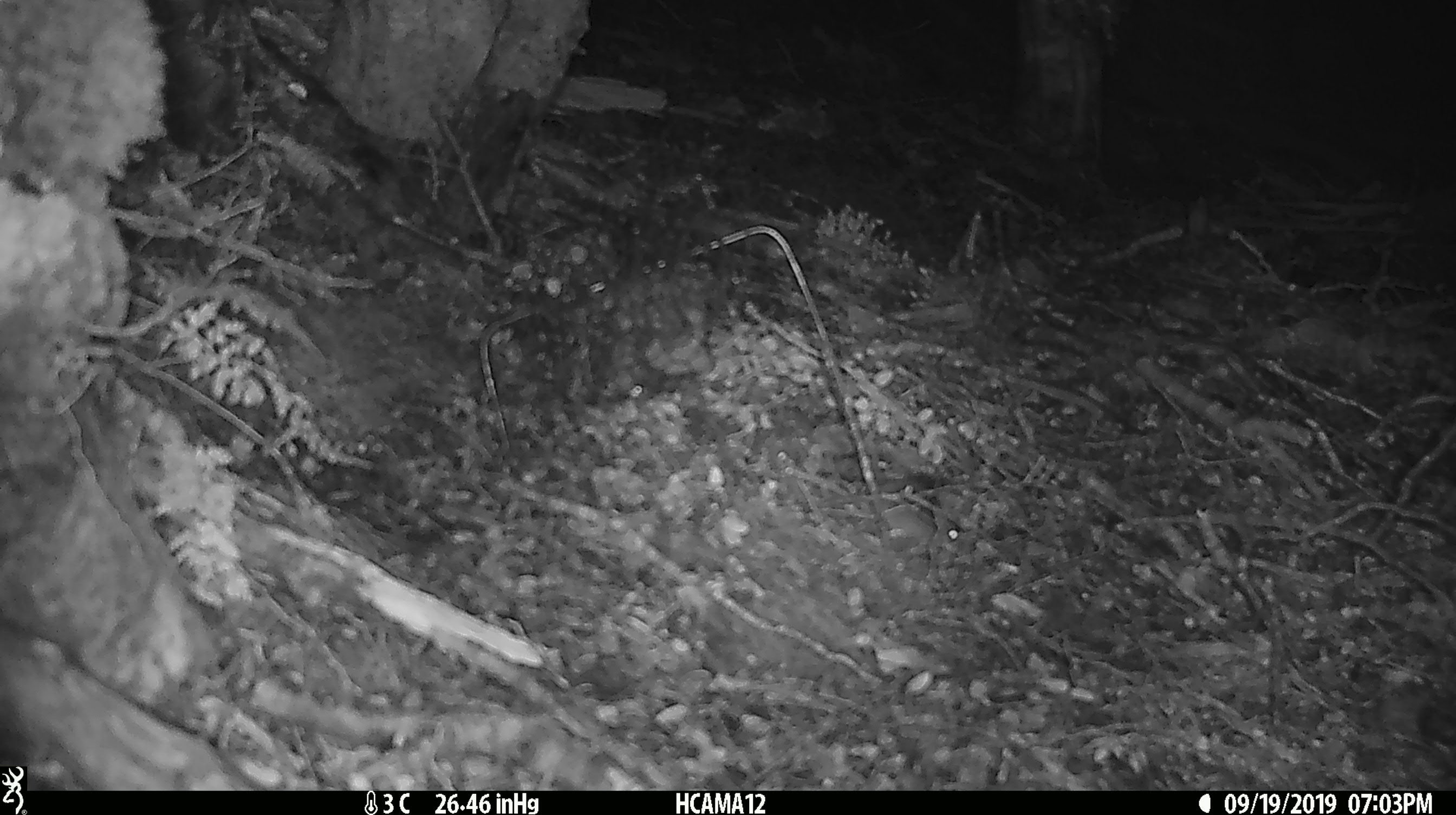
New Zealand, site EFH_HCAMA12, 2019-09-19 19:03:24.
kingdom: Animalia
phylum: Chordata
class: Mammalia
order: Rodentia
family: Muridae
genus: Mus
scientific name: Mus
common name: mouse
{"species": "mouse (Mus)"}